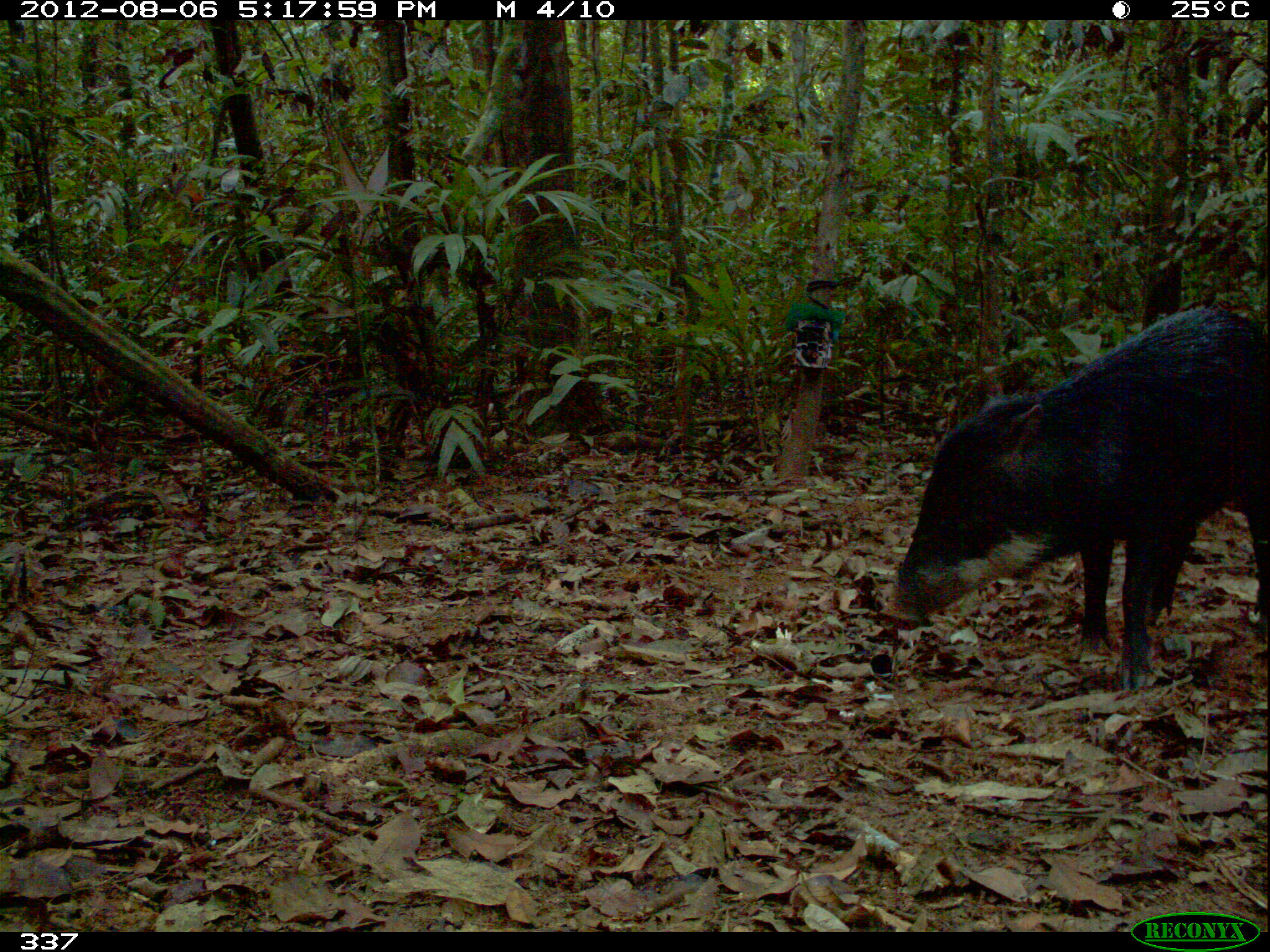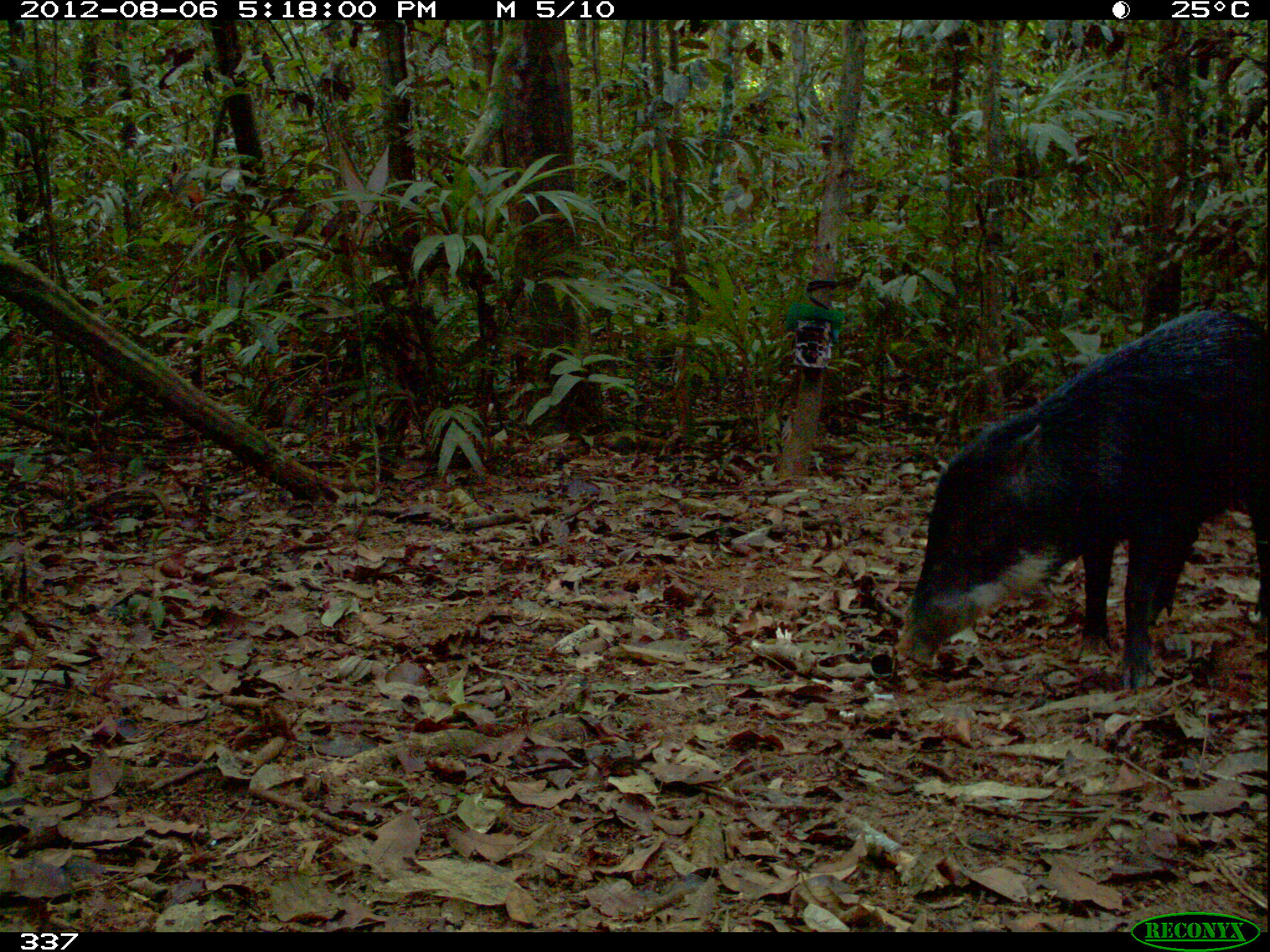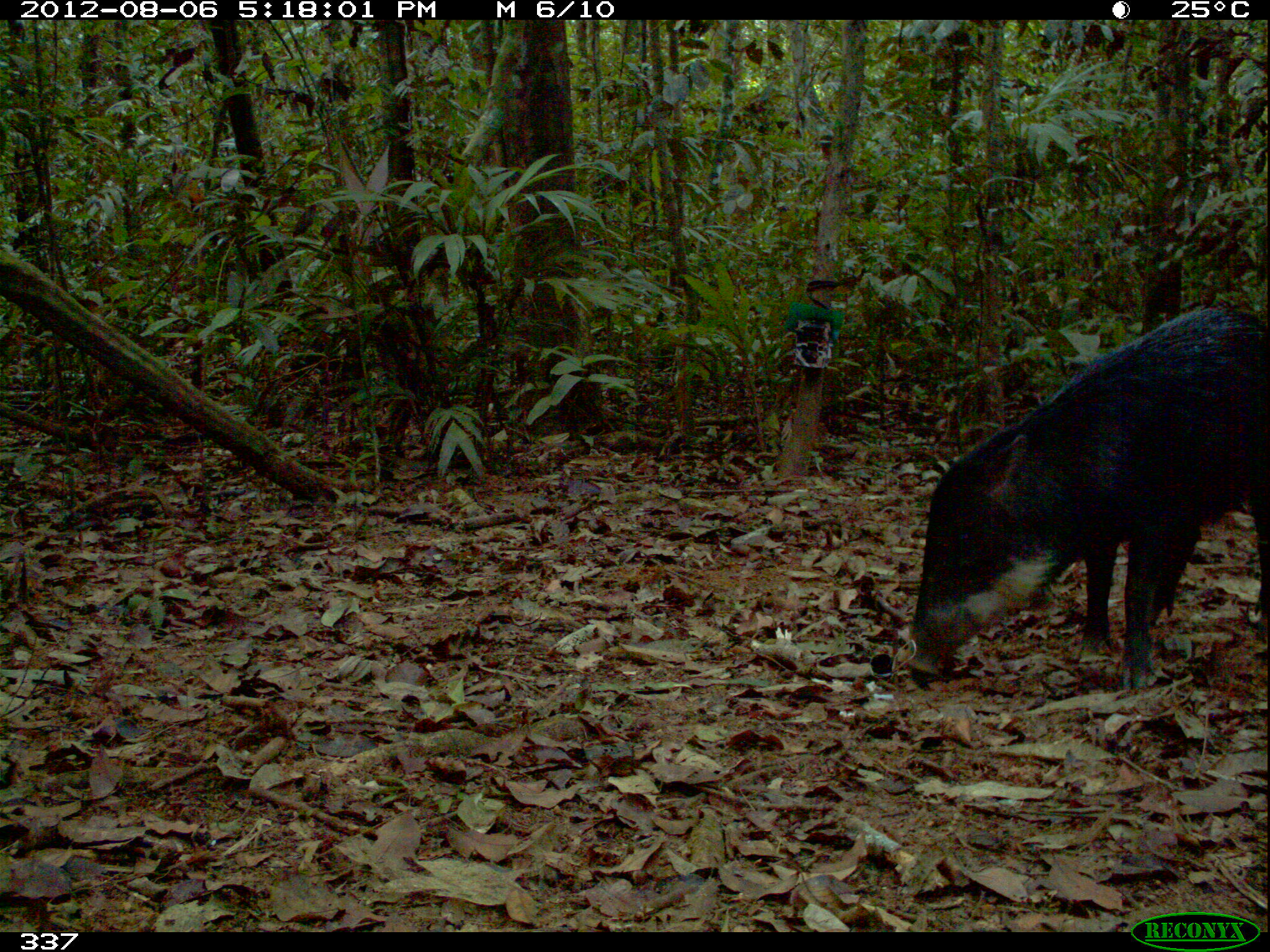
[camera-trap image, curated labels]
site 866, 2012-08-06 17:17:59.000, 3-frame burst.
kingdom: Animalia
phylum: Chordata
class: Mammalia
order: Artiodactyla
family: Tayassuidae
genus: Tayassu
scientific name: Tayassu pecari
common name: white-lipped peccary